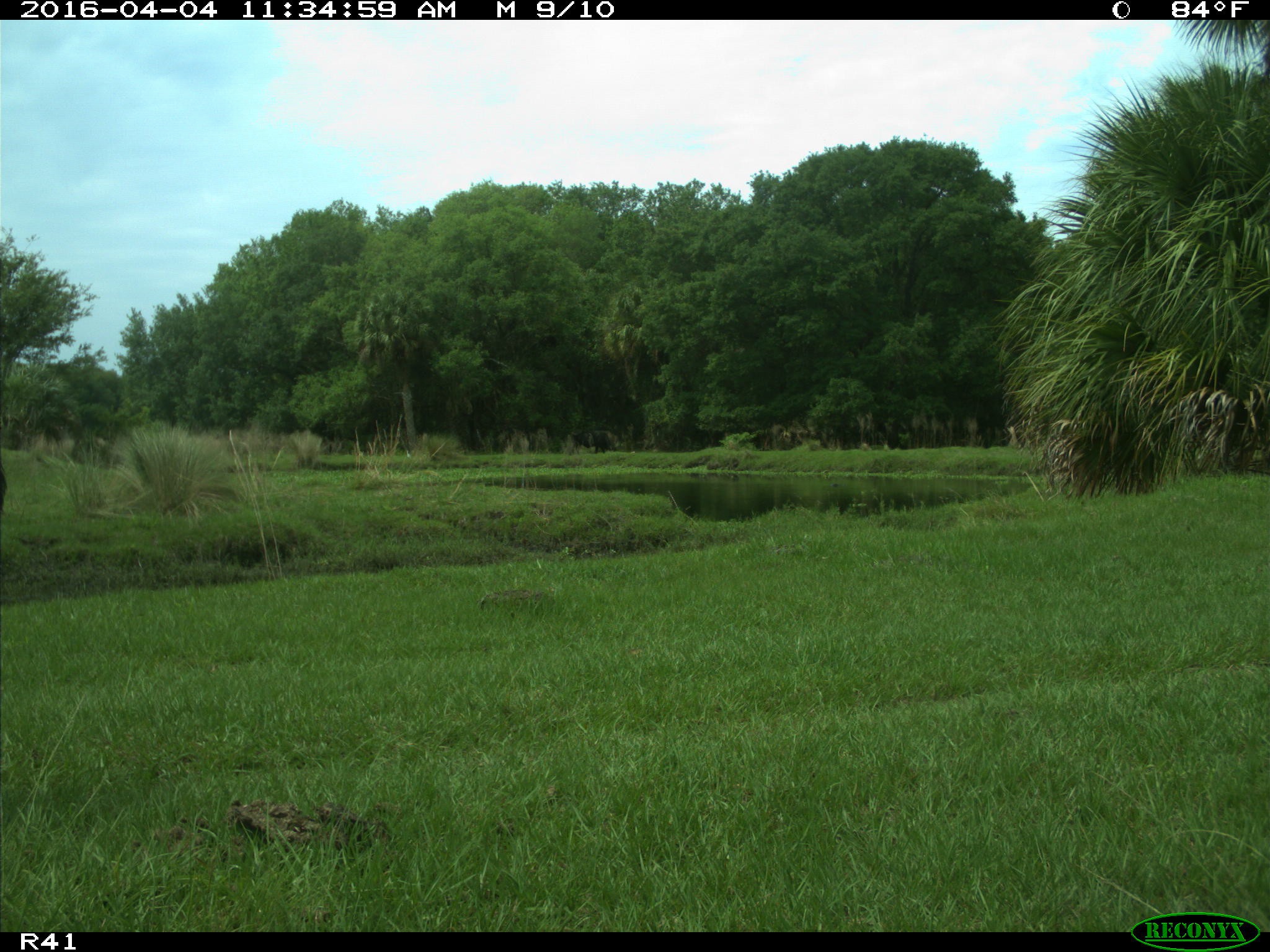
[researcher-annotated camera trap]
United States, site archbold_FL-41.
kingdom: Animalia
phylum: Chordata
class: Mammalia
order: Artiodactyla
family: Bovidae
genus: Bos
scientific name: Bos taurus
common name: domestic cow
Bos taurus (domestic cow).